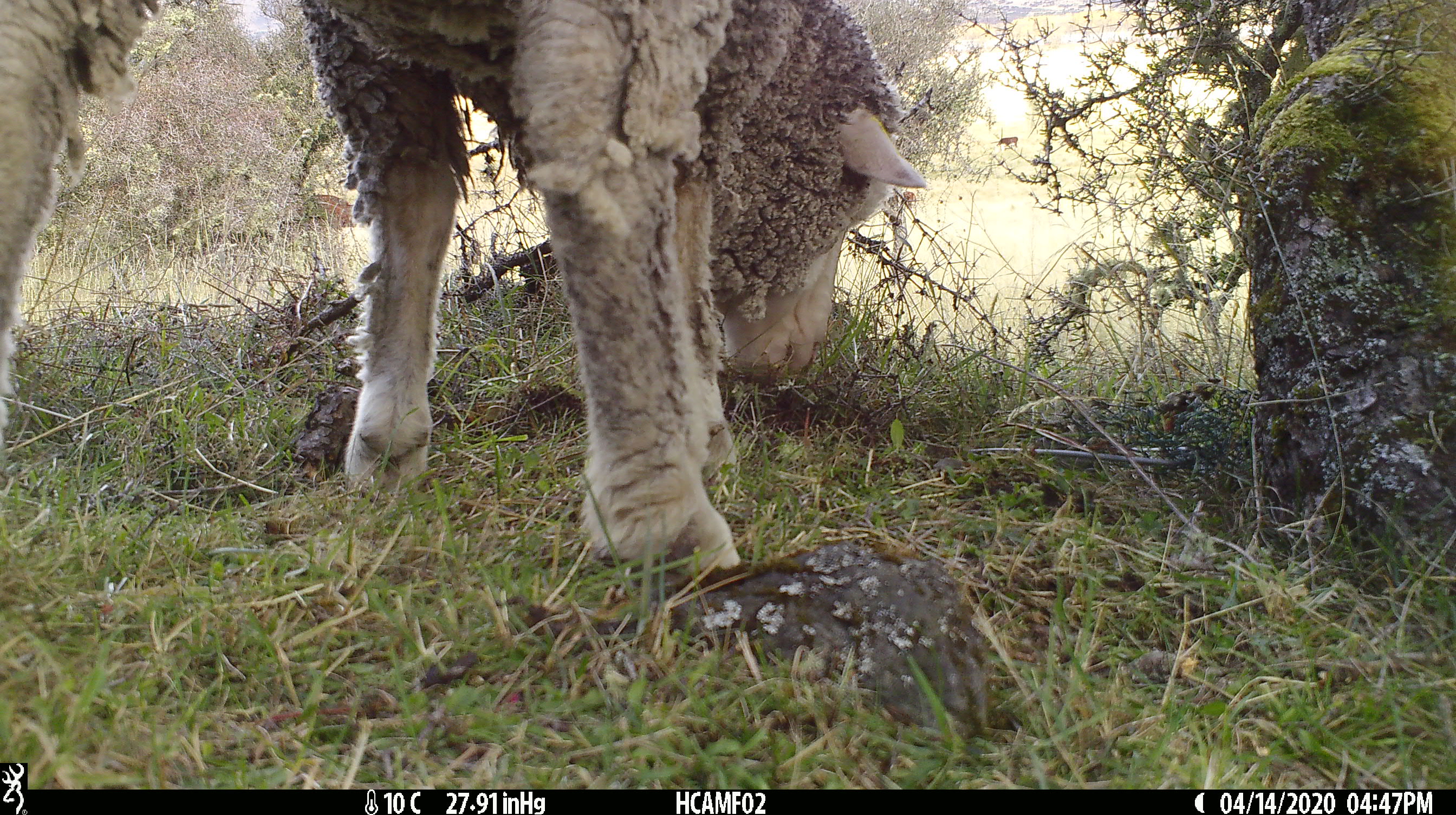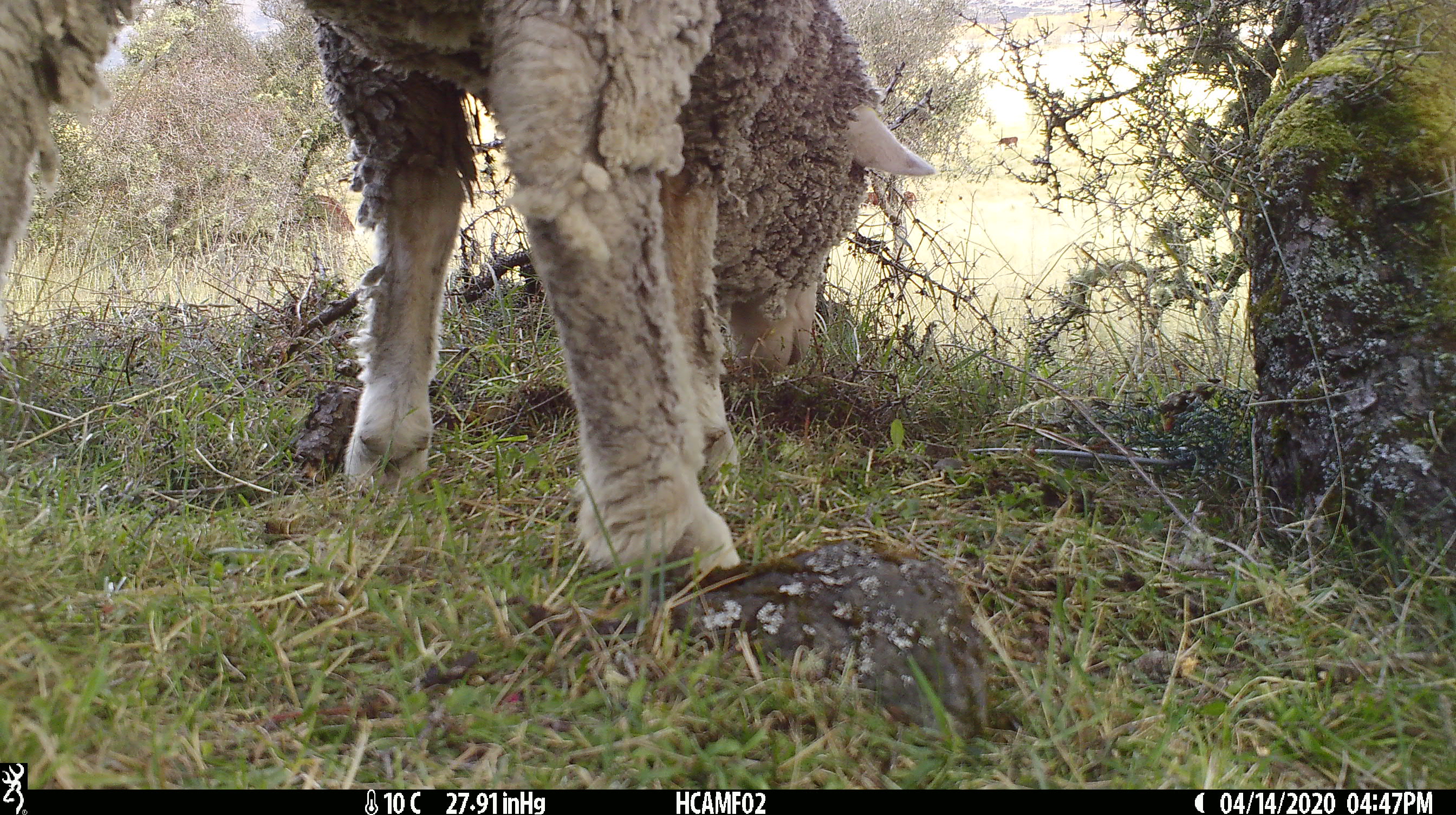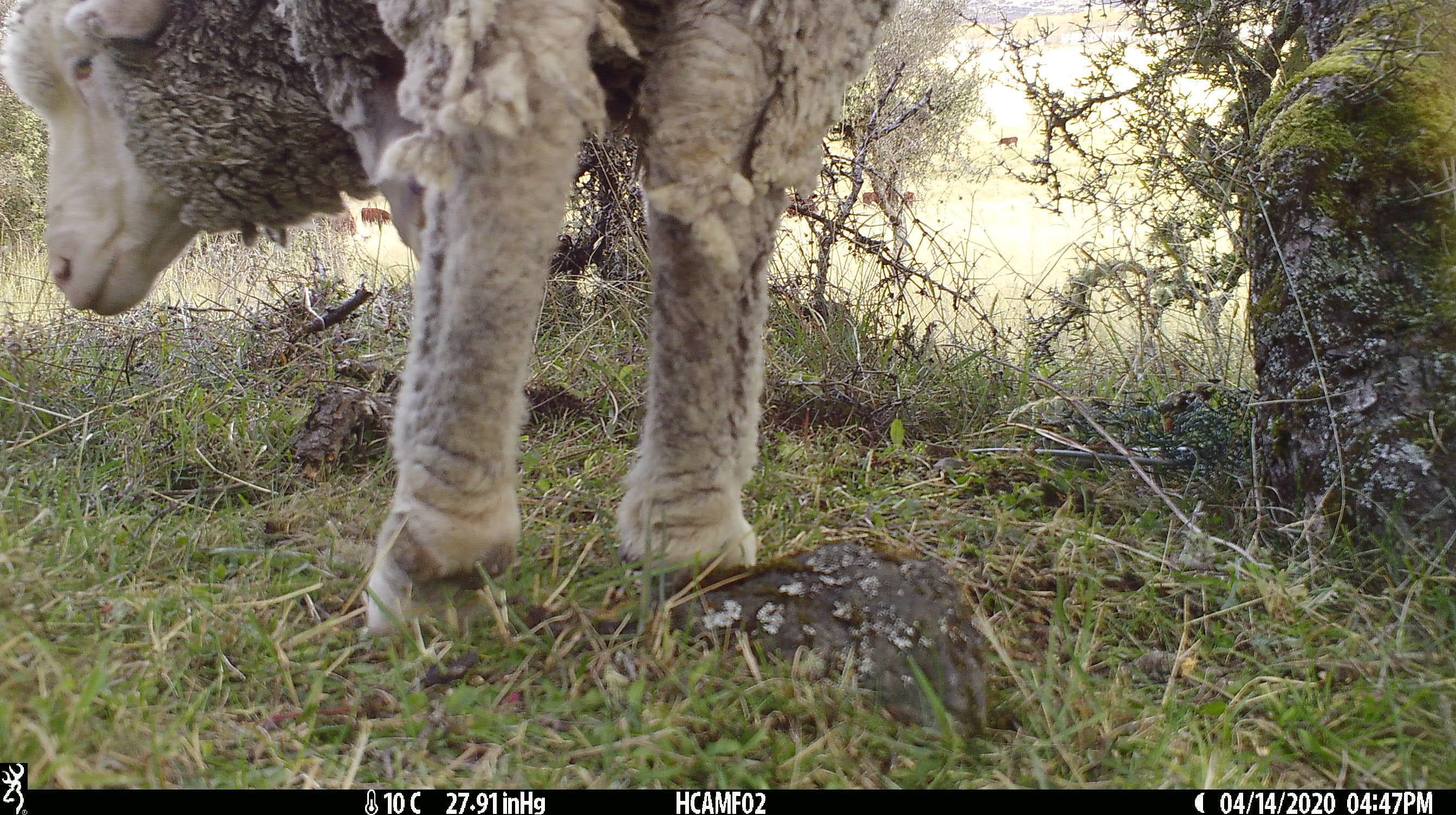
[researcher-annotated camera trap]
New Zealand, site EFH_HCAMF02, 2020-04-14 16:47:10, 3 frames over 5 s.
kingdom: Animalia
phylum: Chordata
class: Mammalia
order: Artiodactyla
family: Bovidae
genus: Ovis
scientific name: Ovis aries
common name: domestic sheep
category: sheep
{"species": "sheep (domestic sheep) (Ovis aries)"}